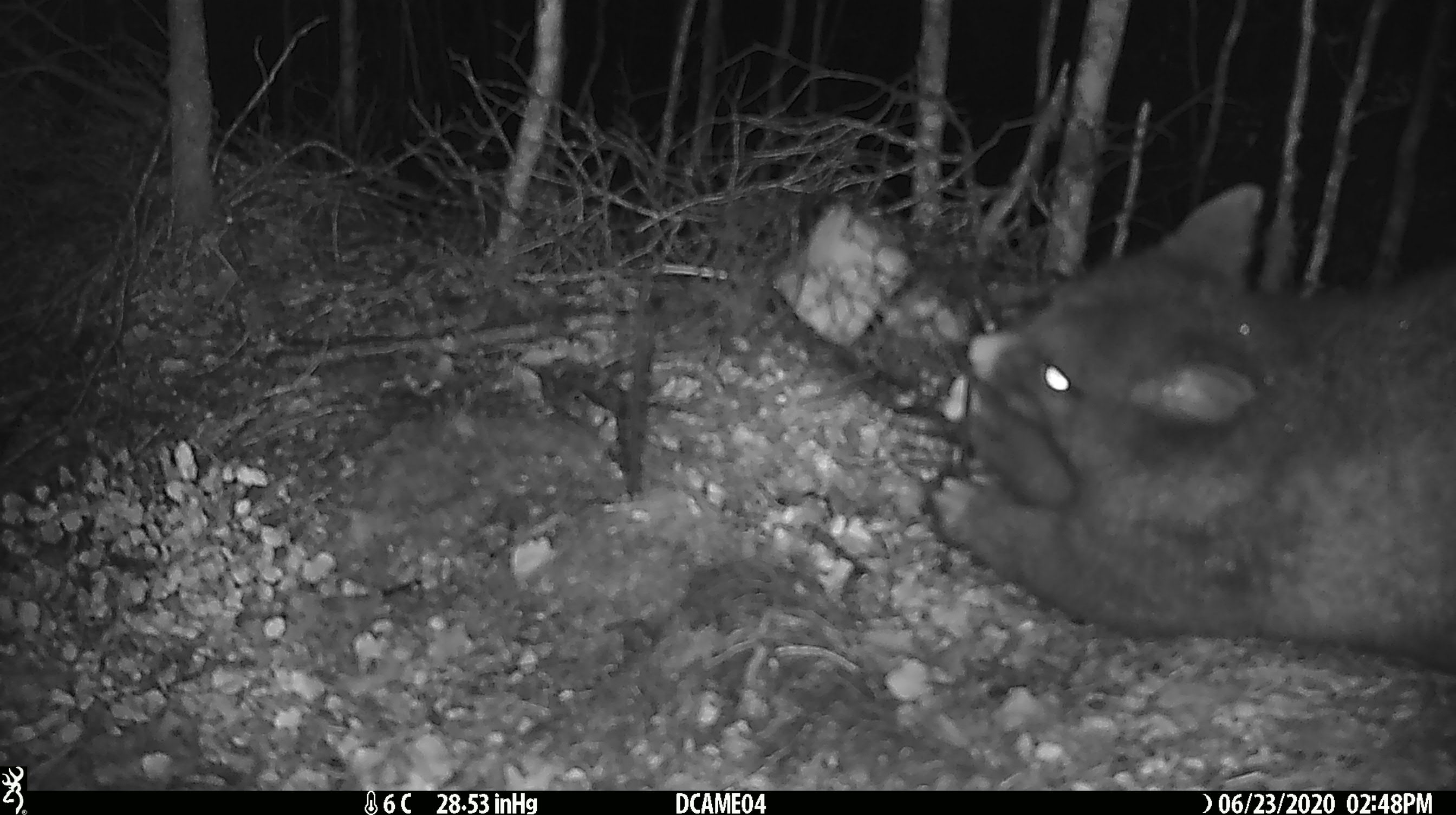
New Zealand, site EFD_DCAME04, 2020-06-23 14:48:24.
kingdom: Animalia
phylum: Chordata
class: Mammalia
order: Diprotodontia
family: Phalangeridae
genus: Trichosurus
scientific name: Trichosurus vulpecula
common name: common brushtail possum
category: possum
Possum (common brushtail possum) (Trichosurus vulpecula).